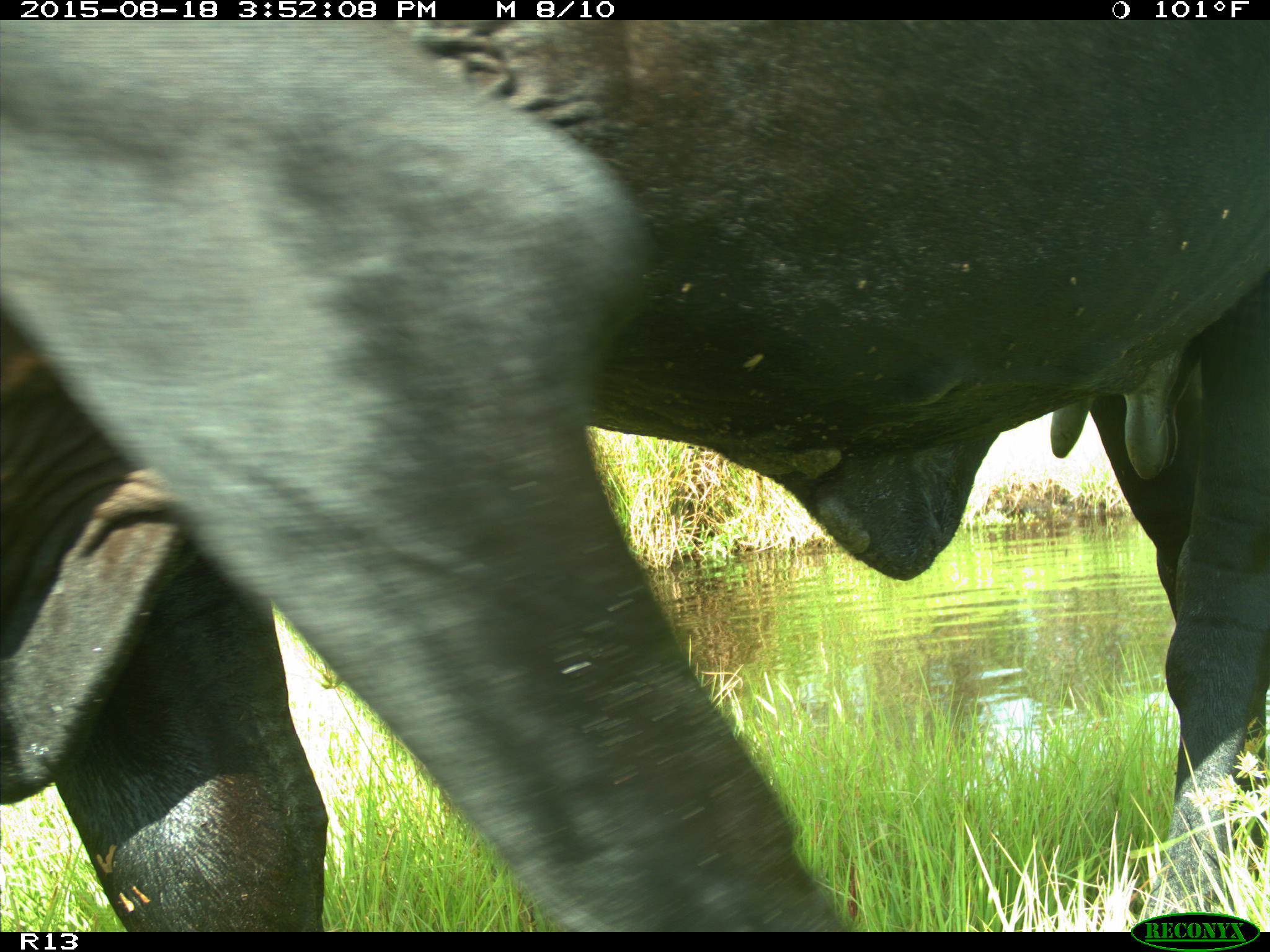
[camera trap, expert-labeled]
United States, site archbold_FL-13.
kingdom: Animalia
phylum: Chordata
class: Mammalia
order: Artiodactyla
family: Bovidae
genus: Bos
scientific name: Bos taurus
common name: domestic cow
Bos taurus (domestic cow).